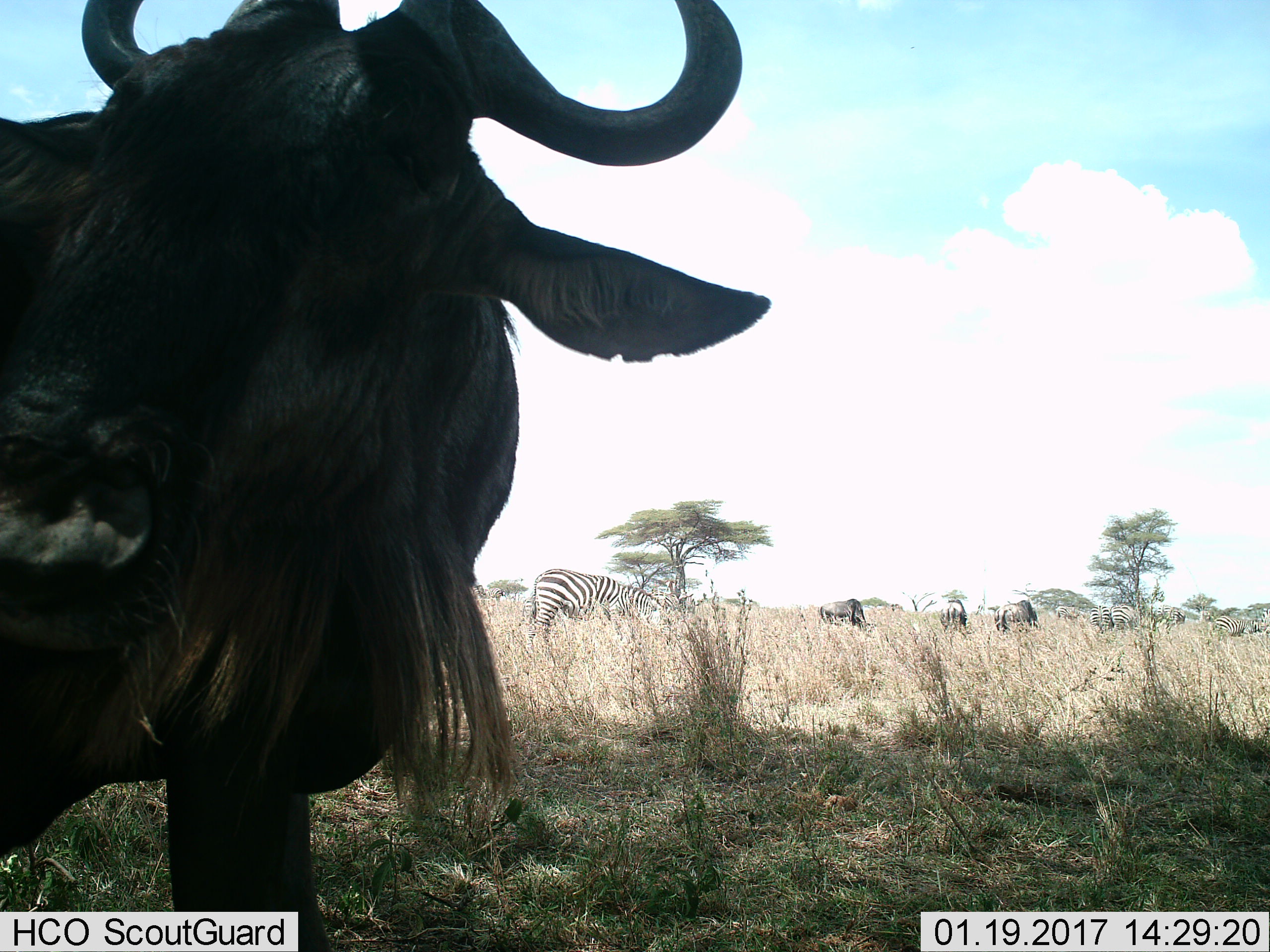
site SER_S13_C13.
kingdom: Animalia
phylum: Chordata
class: Mammalia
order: Artiodactyla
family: Bovidae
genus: Connochaetes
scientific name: Connochaetes taurinus taurinus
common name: blue wildebeest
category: wildebeestblue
Wildebeestblue (blue wildebeest) (Connochaetes taurinus taurinus), count 4. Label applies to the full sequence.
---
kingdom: Animalia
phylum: Chordata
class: Mammalia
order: Perissodactyla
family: Equidae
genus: Equus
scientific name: Equus quagga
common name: plains zebra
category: zebraplains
Zebraplains (plains zebra) (Equus quagga), count 8. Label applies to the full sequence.